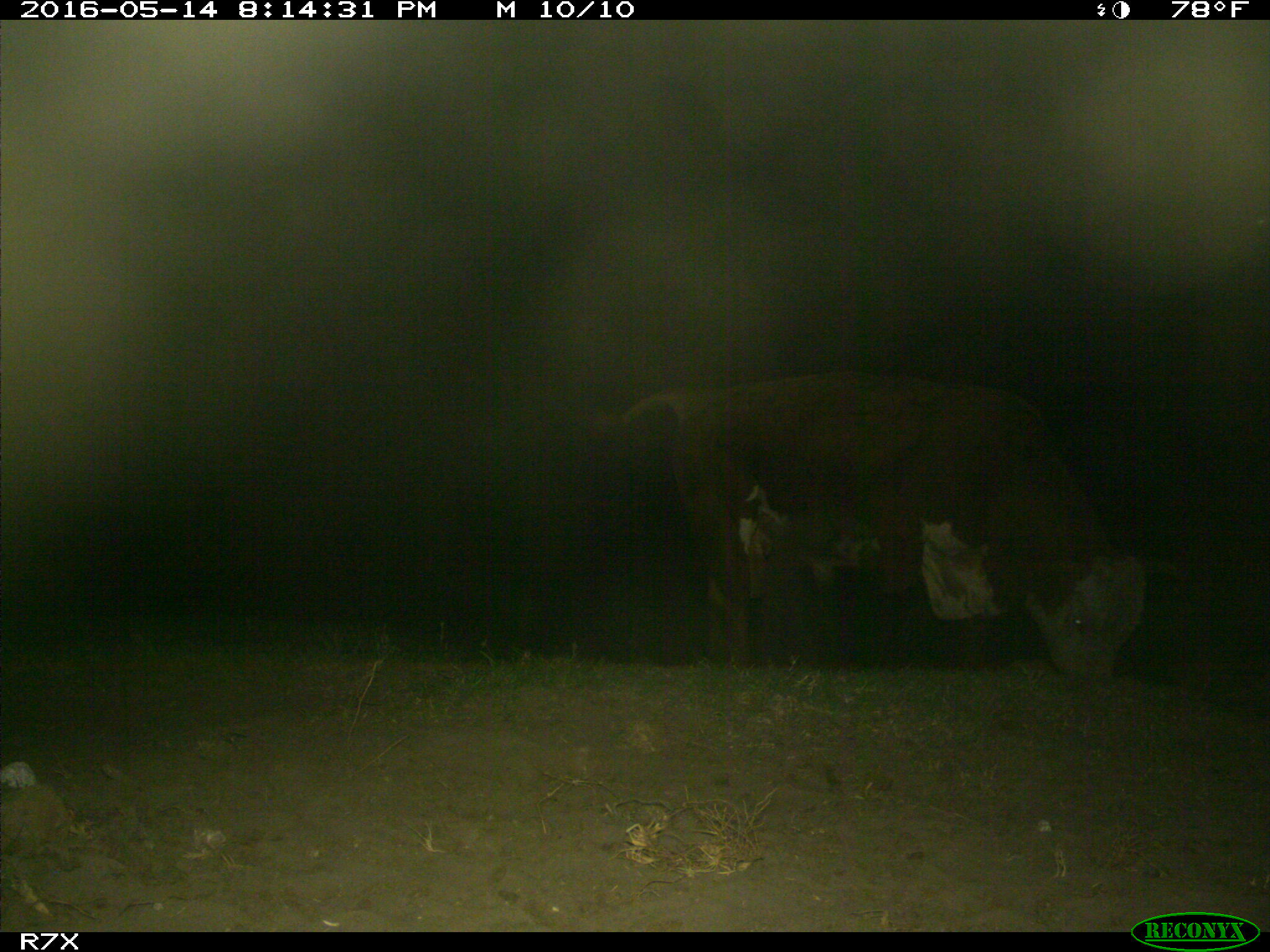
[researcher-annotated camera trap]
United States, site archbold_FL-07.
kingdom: Animalia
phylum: Chordata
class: Mammalia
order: Artiodactyla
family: Bovidae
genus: Bos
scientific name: Bos taurus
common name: domestic cow